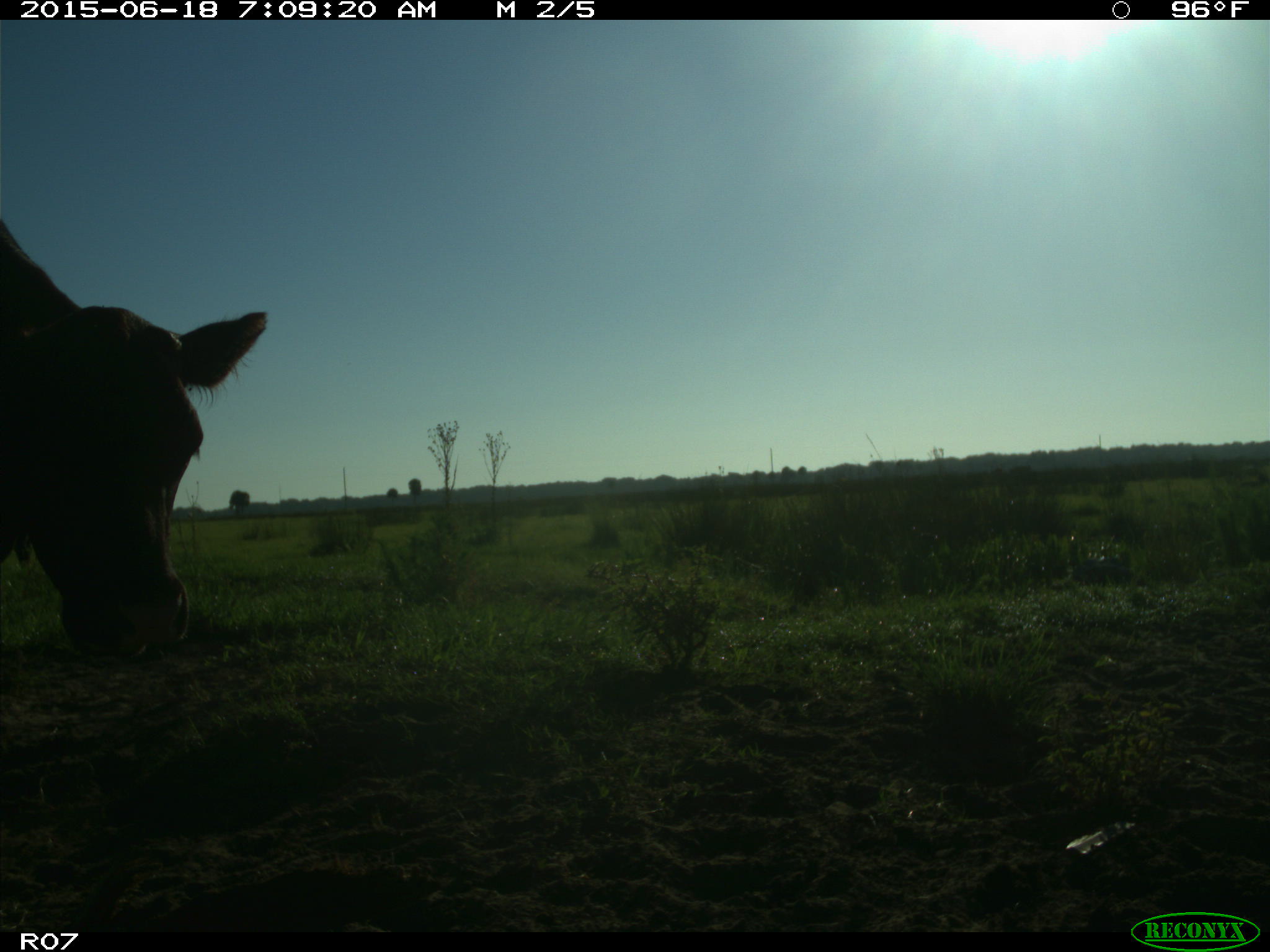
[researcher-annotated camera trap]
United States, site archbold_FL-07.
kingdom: Animalia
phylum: Chordata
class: Mammalia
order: Artiodactyla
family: Bovidae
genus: Bos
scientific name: Bos taurus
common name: domestic cow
Bos taurus (domestic cow).